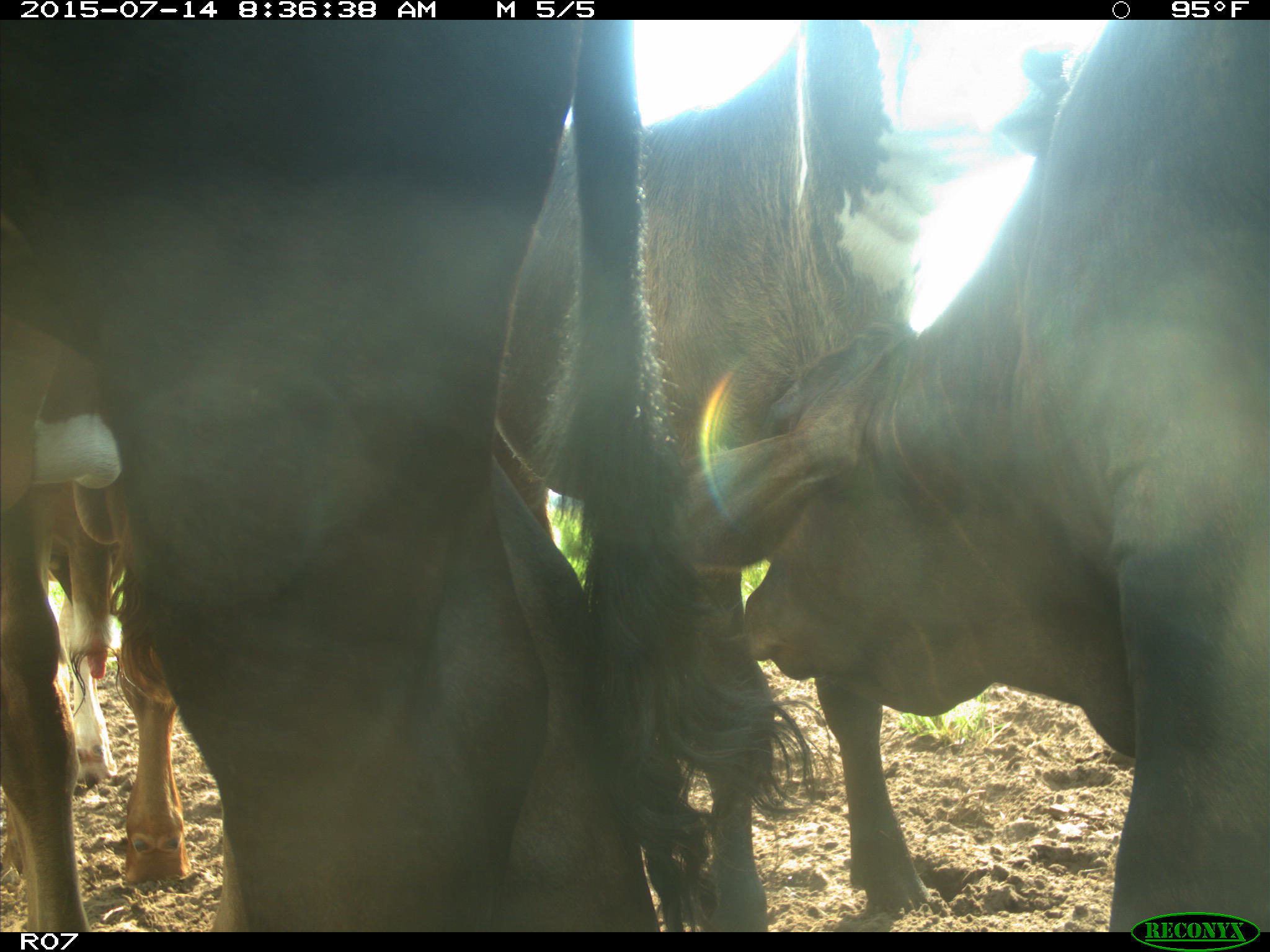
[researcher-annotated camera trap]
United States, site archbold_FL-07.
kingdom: Animalia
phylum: Chordata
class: Mammalia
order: Artiodactyla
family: Bovidae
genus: Bos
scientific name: Bos taurus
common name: domestic cow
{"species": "Bos taurus (domestic cow)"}